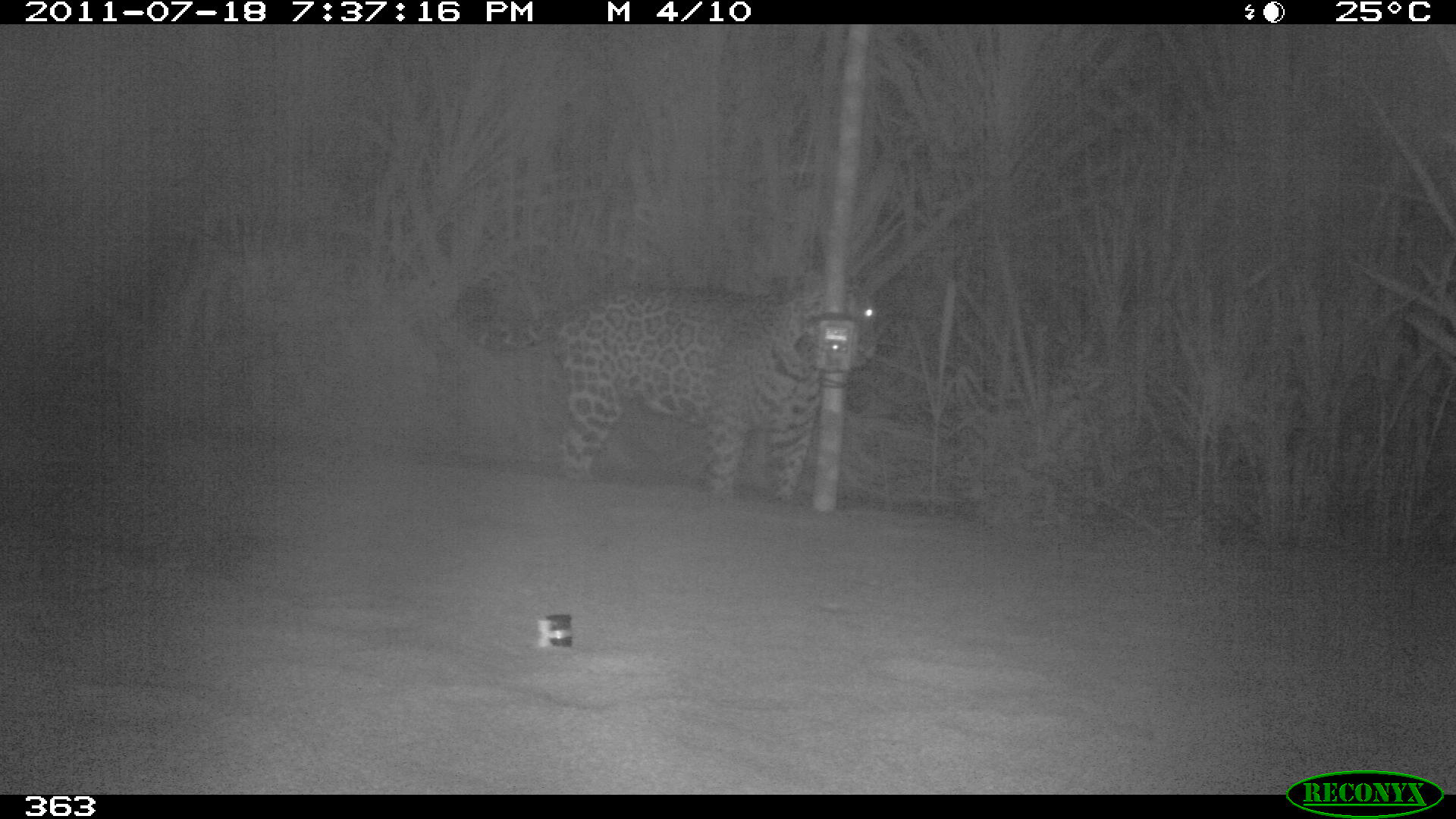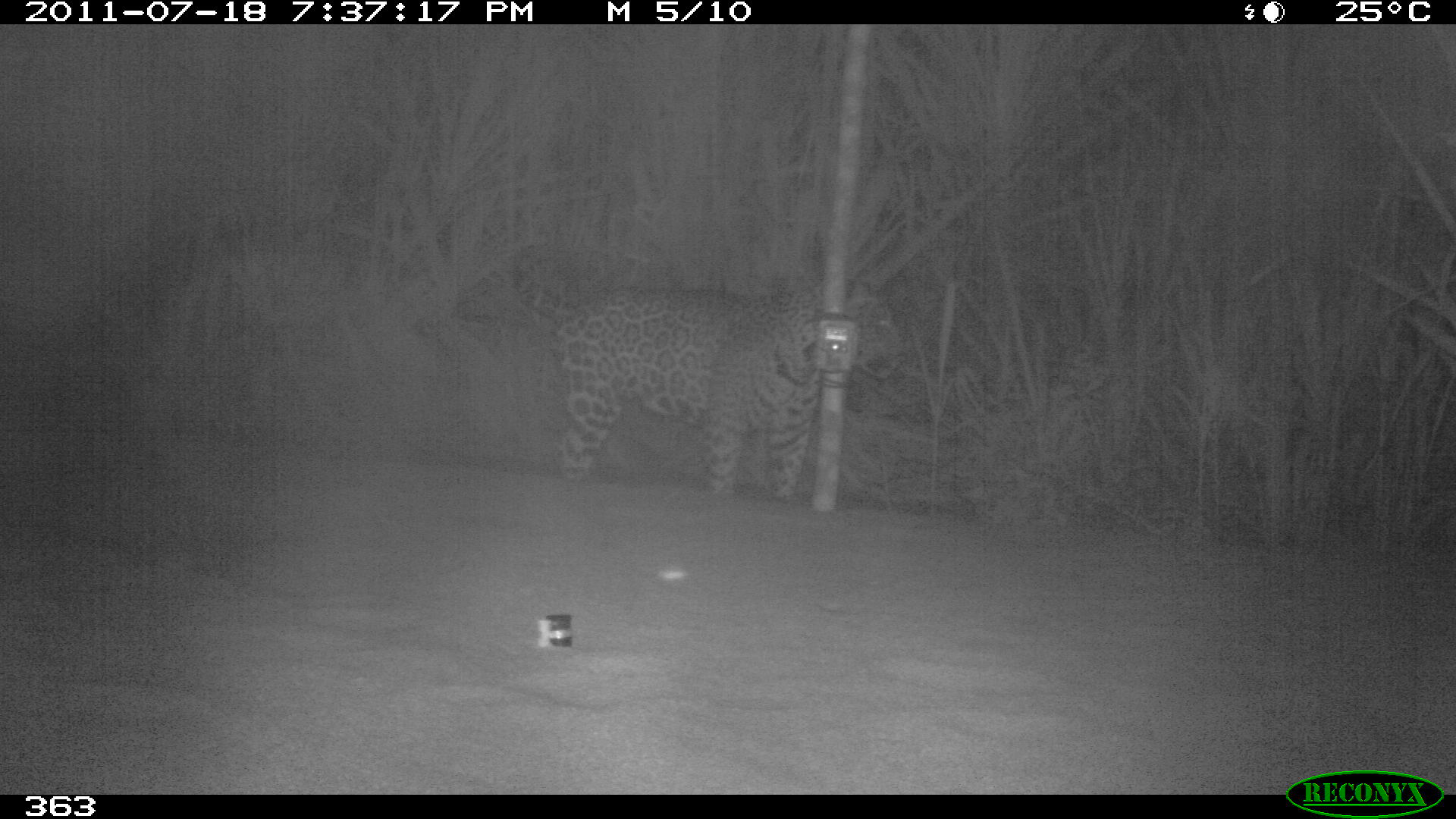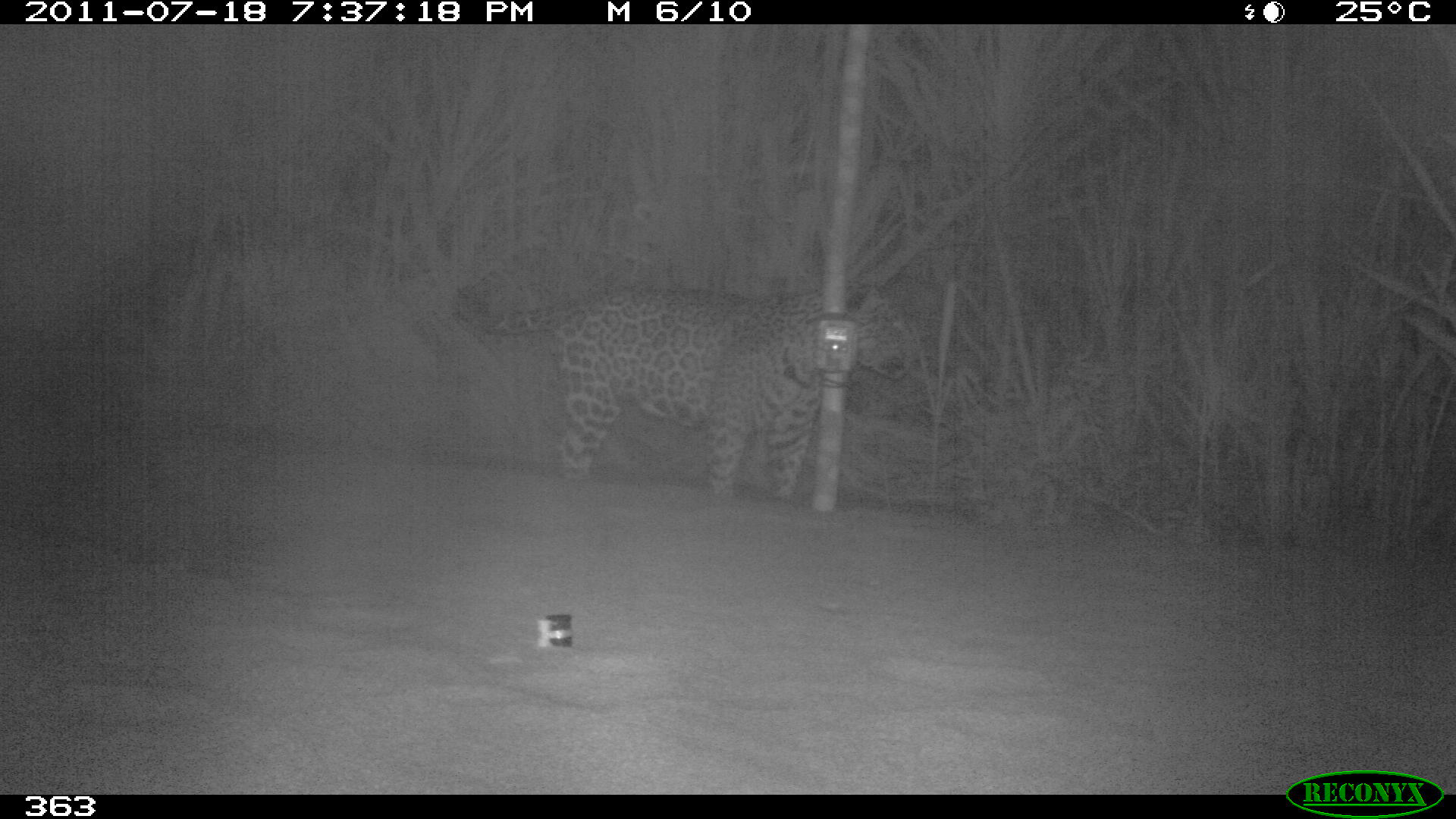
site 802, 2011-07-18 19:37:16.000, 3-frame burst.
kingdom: Animalia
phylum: Chordata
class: Mammalia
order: Carnivora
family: Felidae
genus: Panthera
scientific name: Panthera onca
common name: jaguar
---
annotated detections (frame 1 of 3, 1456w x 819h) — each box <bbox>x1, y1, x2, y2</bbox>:
panthera onca: <bbox>462, 269, 878, 504</bbox>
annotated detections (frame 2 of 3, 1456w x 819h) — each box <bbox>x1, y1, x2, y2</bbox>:
panthera onca: <bbox>516, 257, 907, 498</bbox>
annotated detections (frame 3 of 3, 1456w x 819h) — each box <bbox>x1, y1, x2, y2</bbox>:
panthera onca: <bbox>452, 280, 920, 511</bbox>